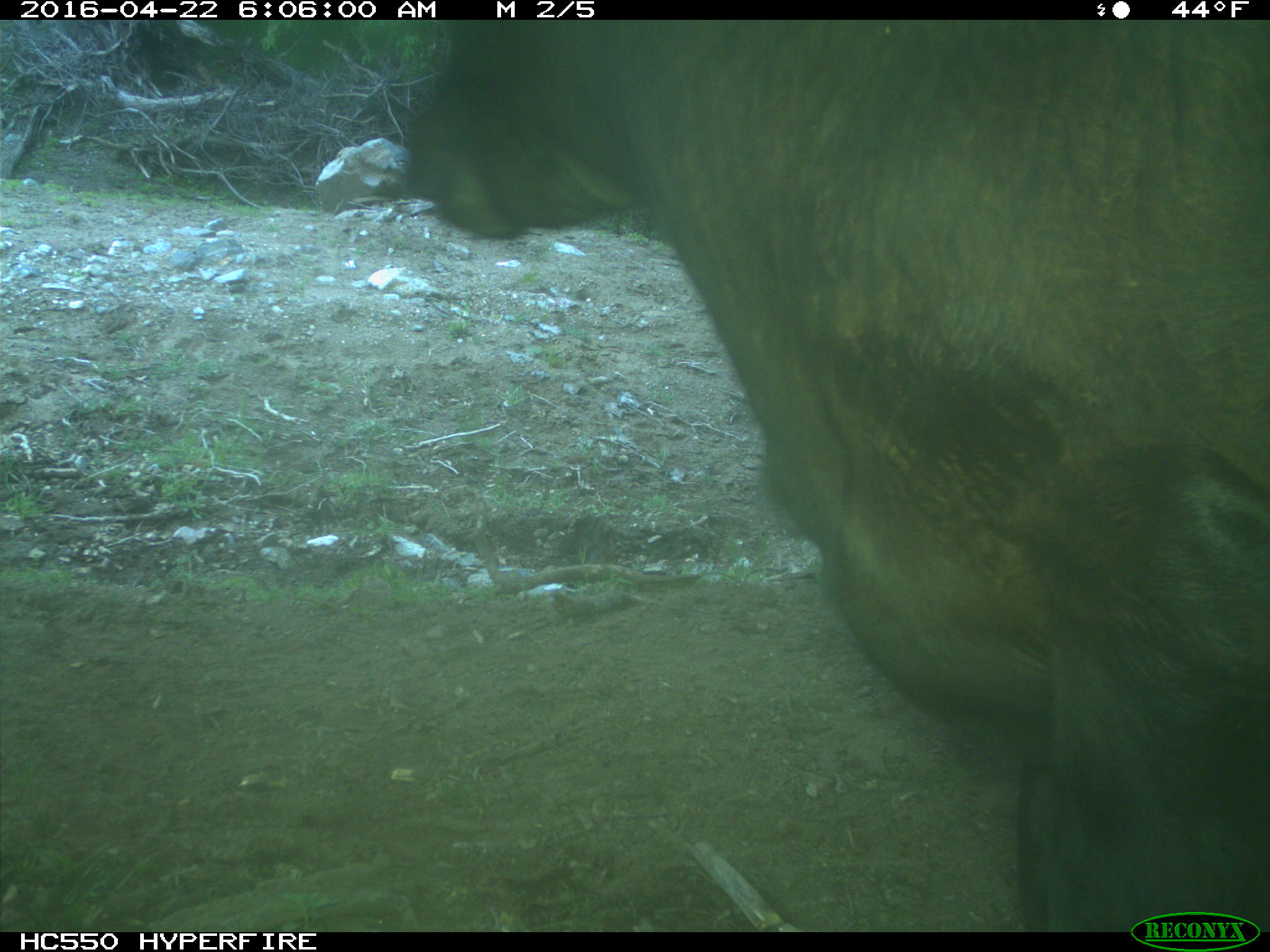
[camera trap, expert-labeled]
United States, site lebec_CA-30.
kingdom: Animalia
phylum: Chordata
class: Mammalia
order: Artiodactyla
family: Bovidae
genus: Bos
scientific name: Bos taurus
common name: domestic cow